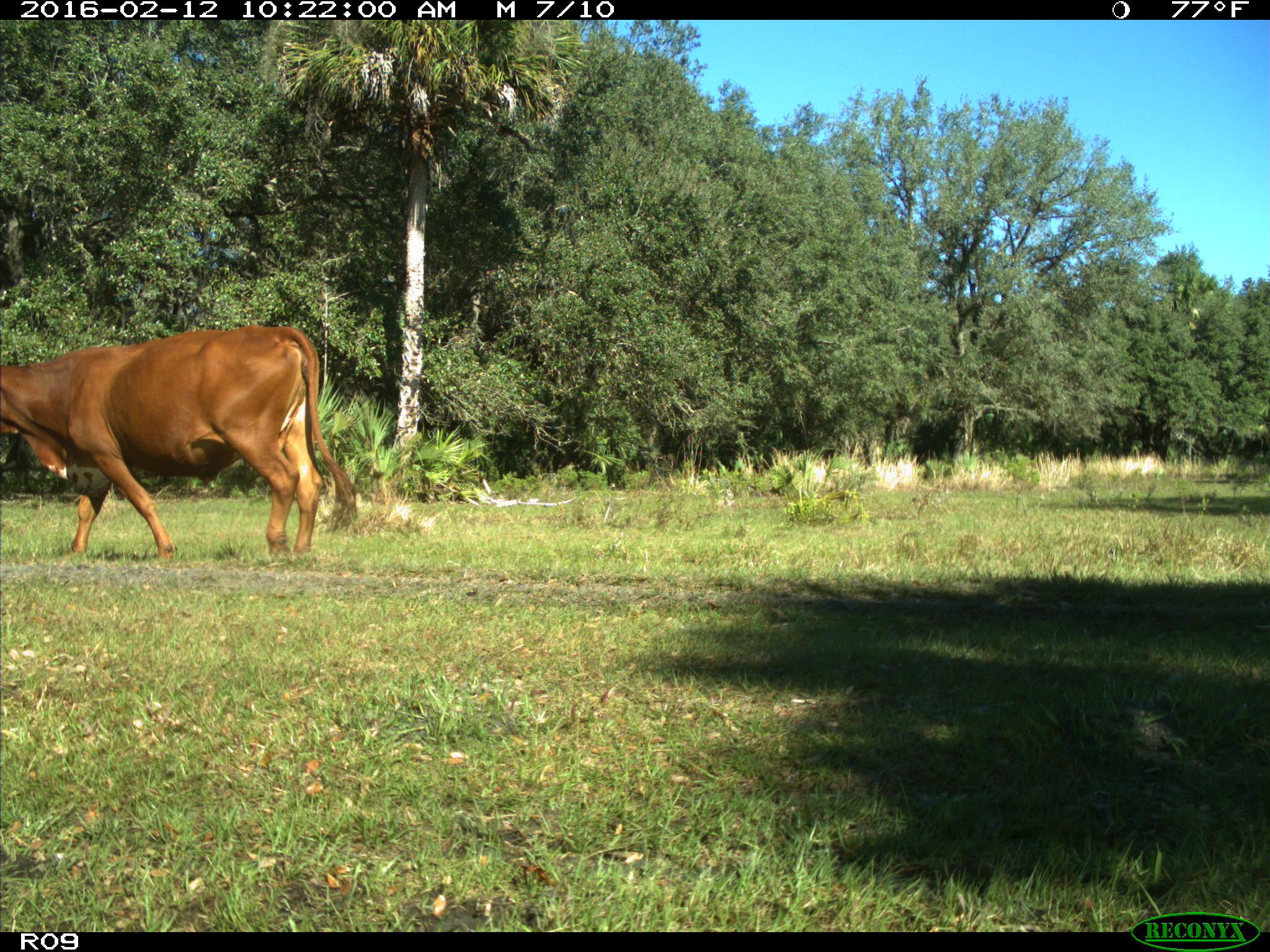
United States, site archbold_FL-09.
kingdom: Animalia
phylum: Chordata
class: Mammalia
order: Artiodactyla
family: Bovidae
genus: Bos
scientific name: Bos taurus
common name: domestic cow